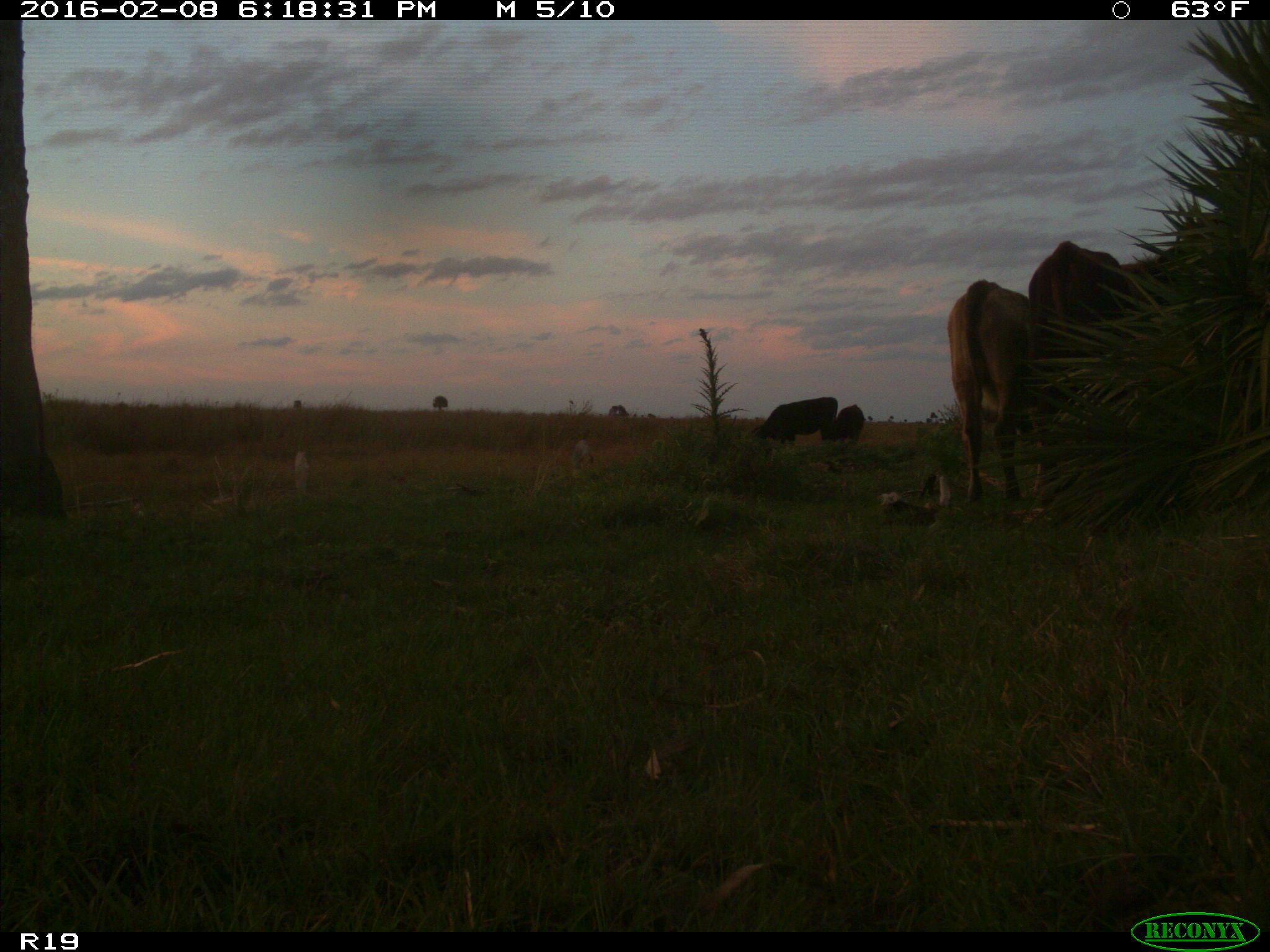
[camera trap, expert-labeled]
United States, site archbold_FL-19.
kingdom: Animalia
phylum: Chordata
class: Mammalia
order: Artiodactyla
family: Bovidae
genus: Bos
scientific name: Bos taurus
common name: domestic cow